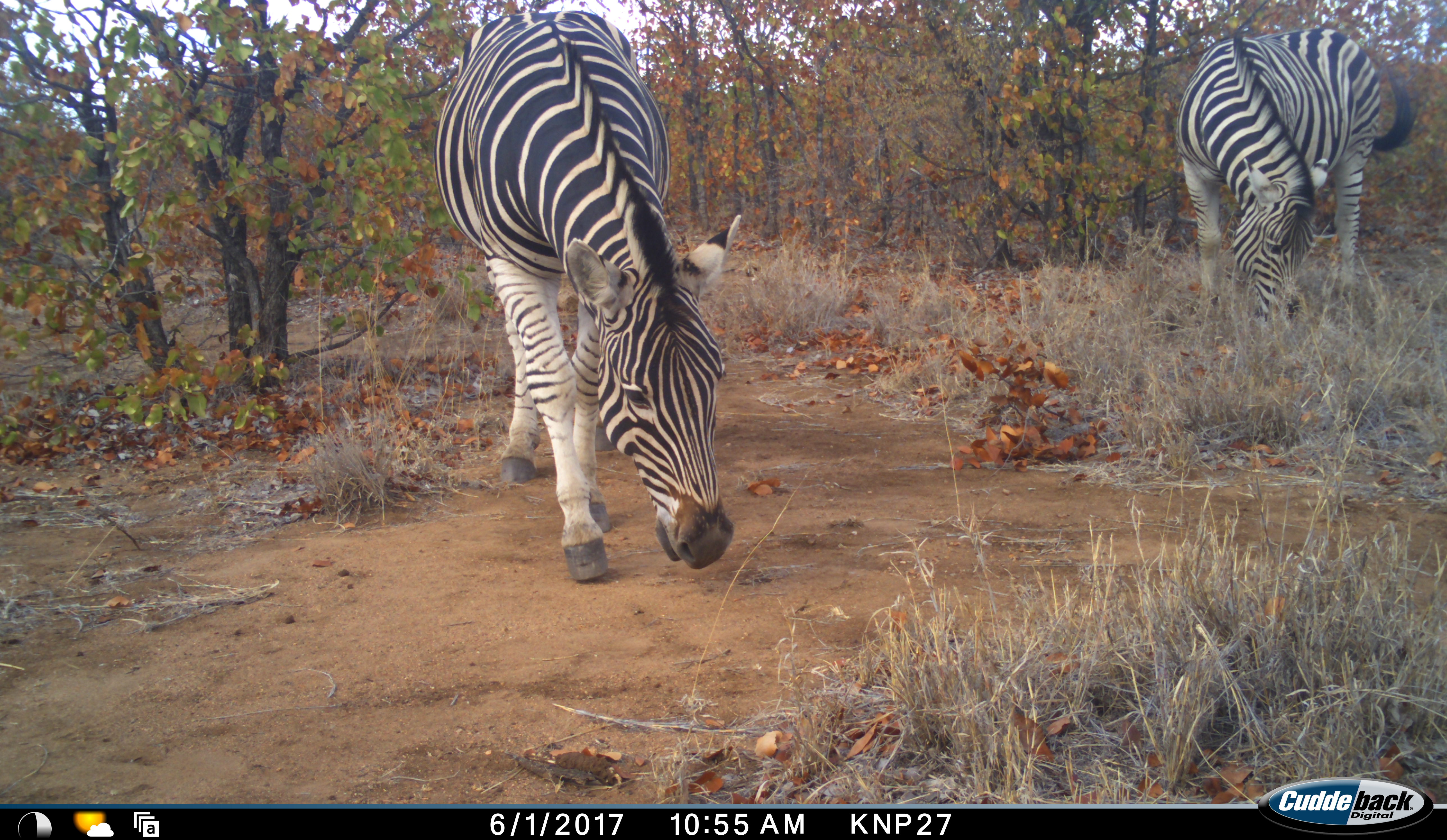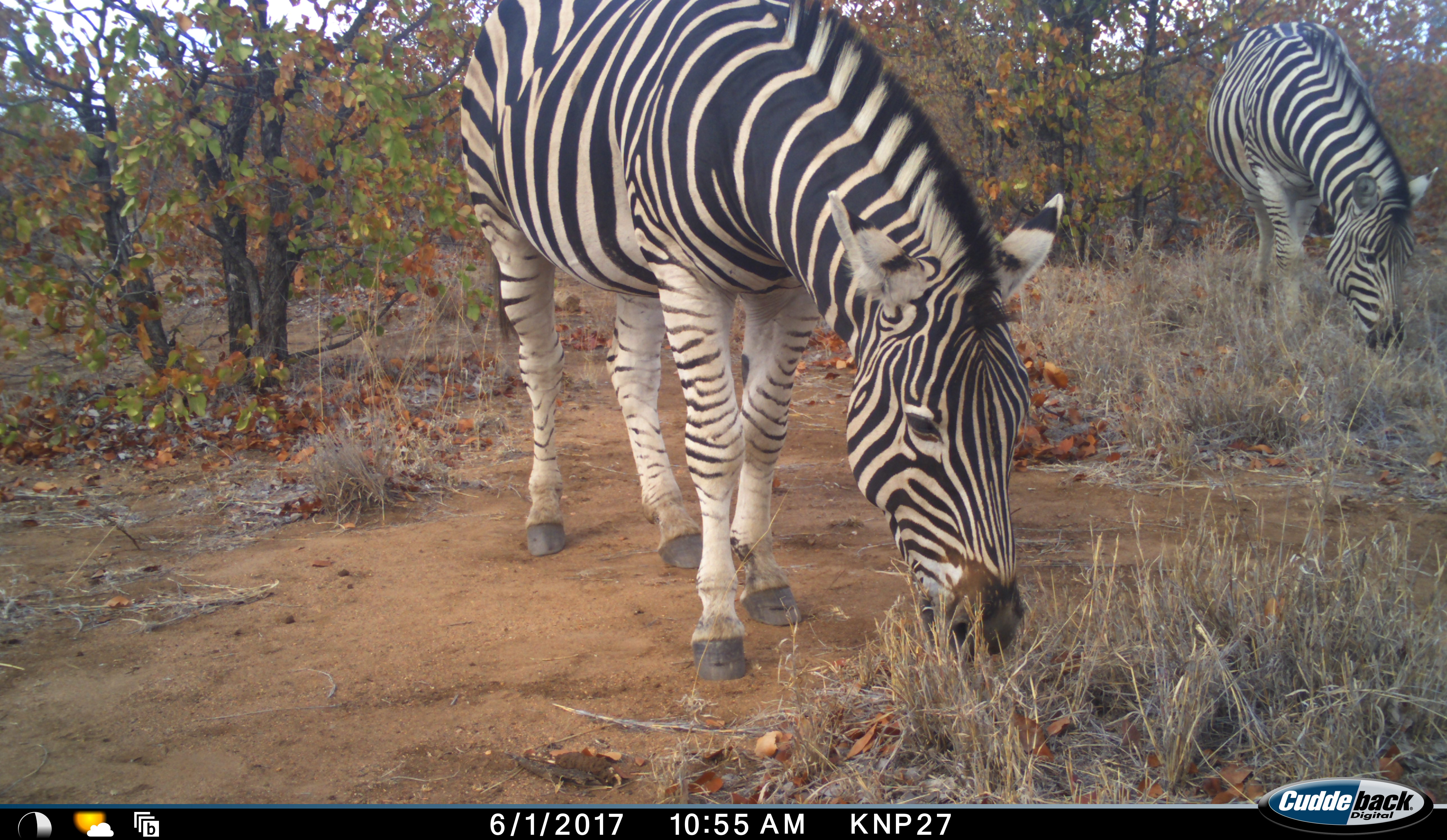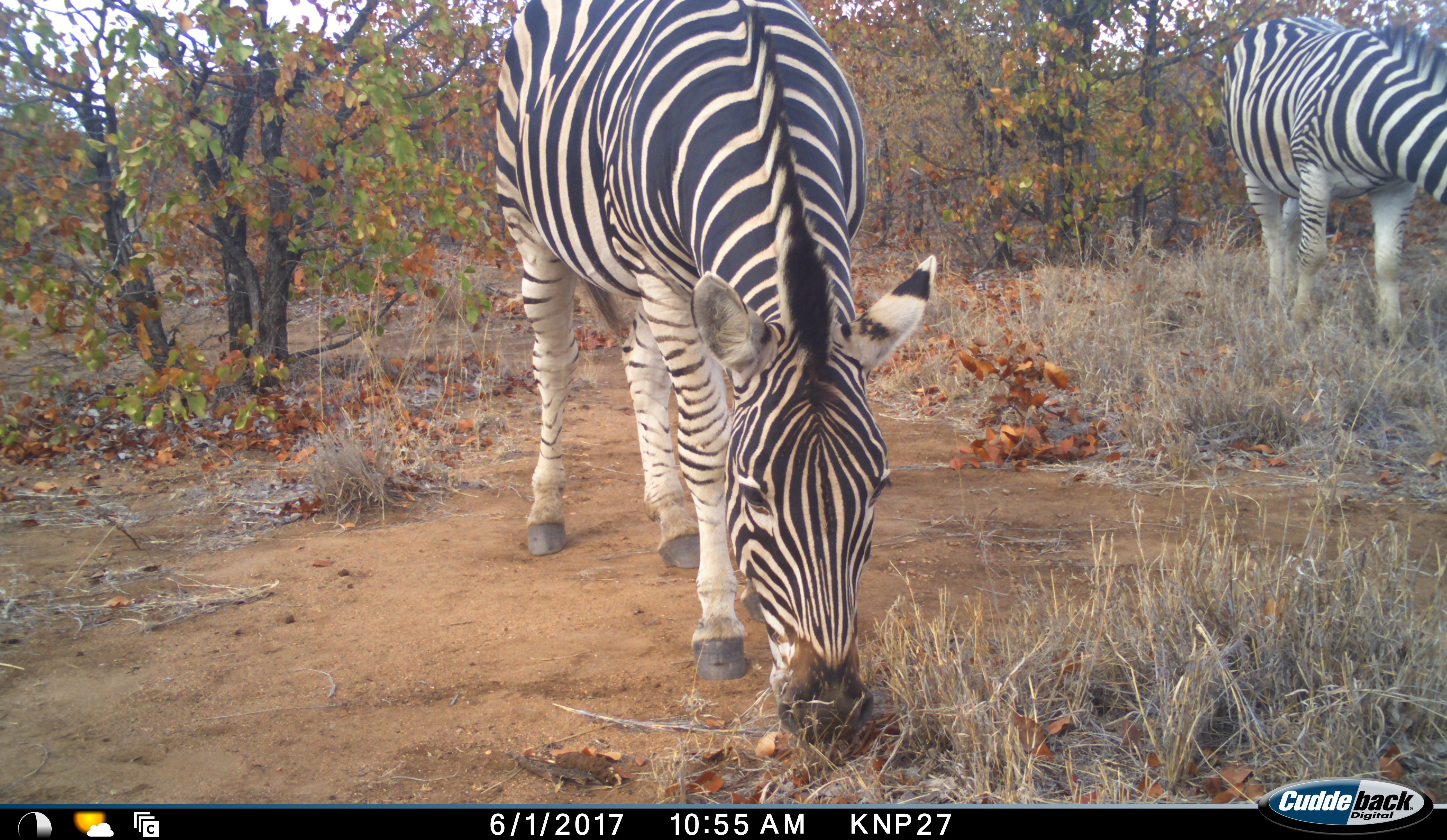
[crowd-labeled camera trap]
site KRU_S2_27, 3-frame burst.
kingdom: Animalia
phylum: Chordata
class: Mammalia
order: Perissodactyla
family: Equidae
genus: Equus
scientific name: Equus quagga burchellii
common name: burchell's zebra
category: zebraburchells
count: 2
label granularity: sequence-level